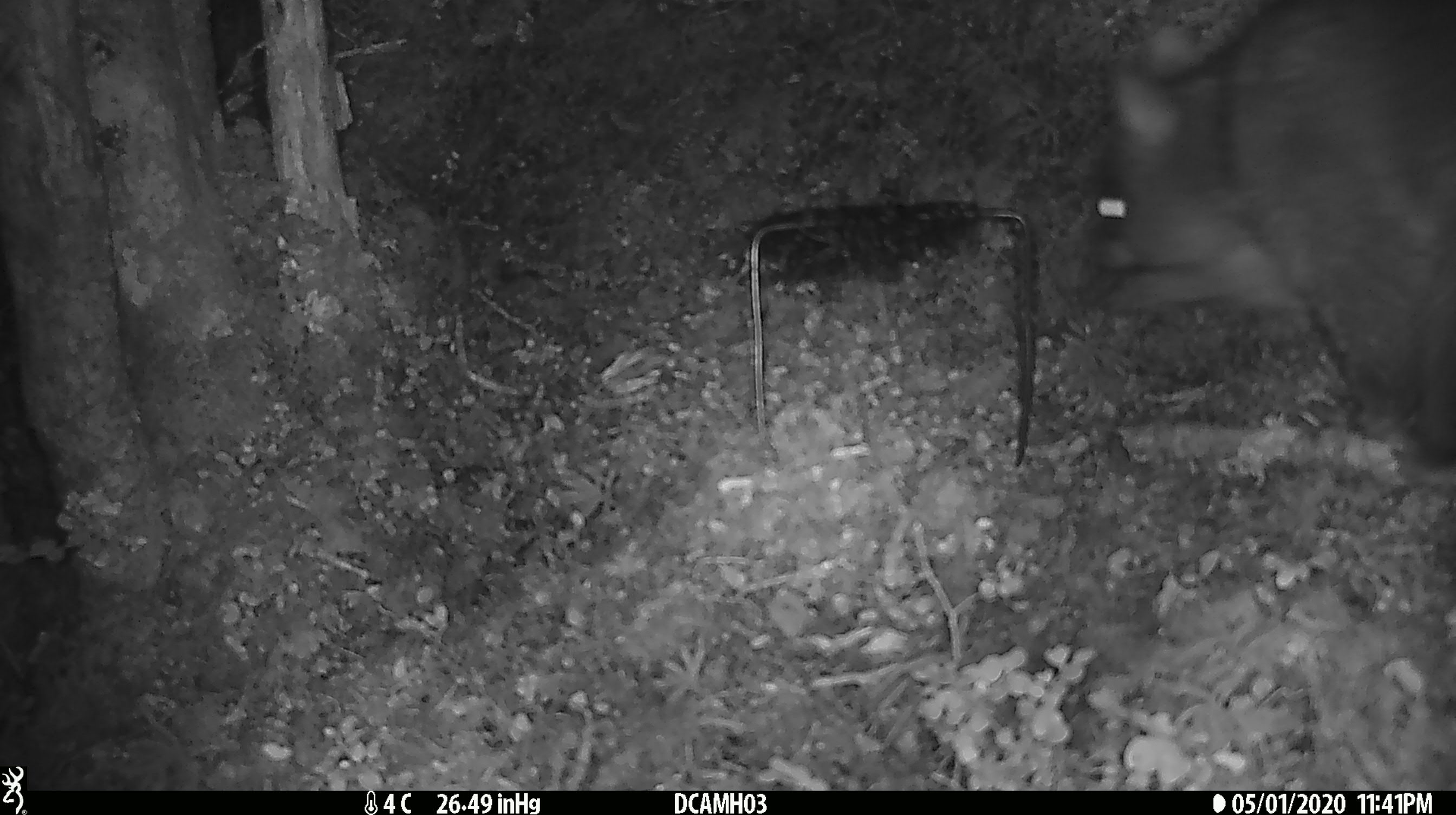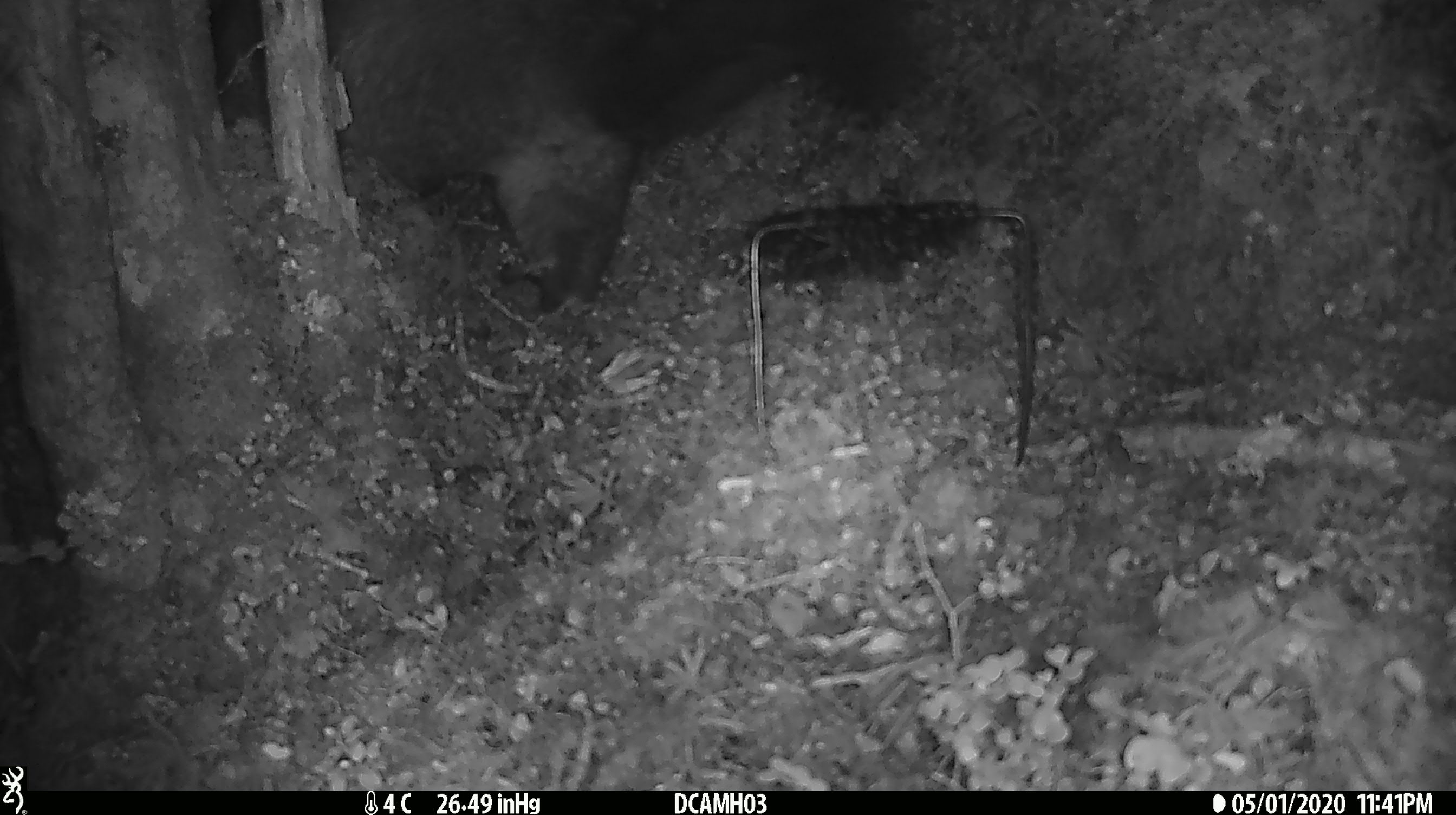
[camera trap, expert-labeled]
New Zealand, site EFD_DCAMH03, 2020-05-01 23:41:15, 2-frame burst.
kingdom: Animalia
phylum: Chordata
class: Mammalia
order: Diprotodontia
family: Phalangeridae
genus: Trichosurus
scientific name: Trichosurus vulpecula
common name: common brushtail possum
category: possum